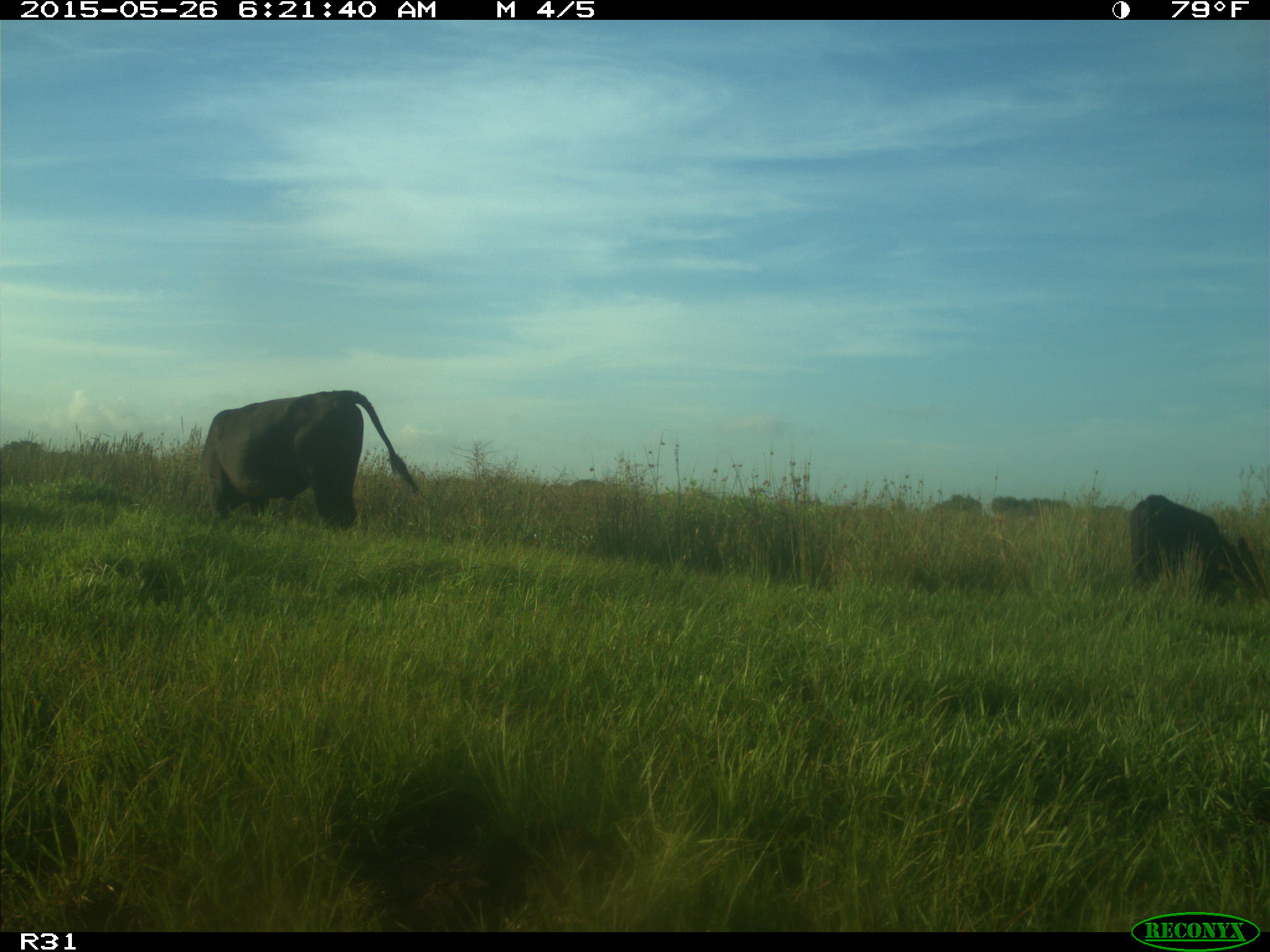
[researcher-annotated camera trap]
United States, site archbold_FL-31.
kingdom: Animalia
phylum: Chordata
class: Mammalia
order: Artiodactyla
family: Bovidae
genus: Bos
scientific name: Bos taurus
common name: domestic cow